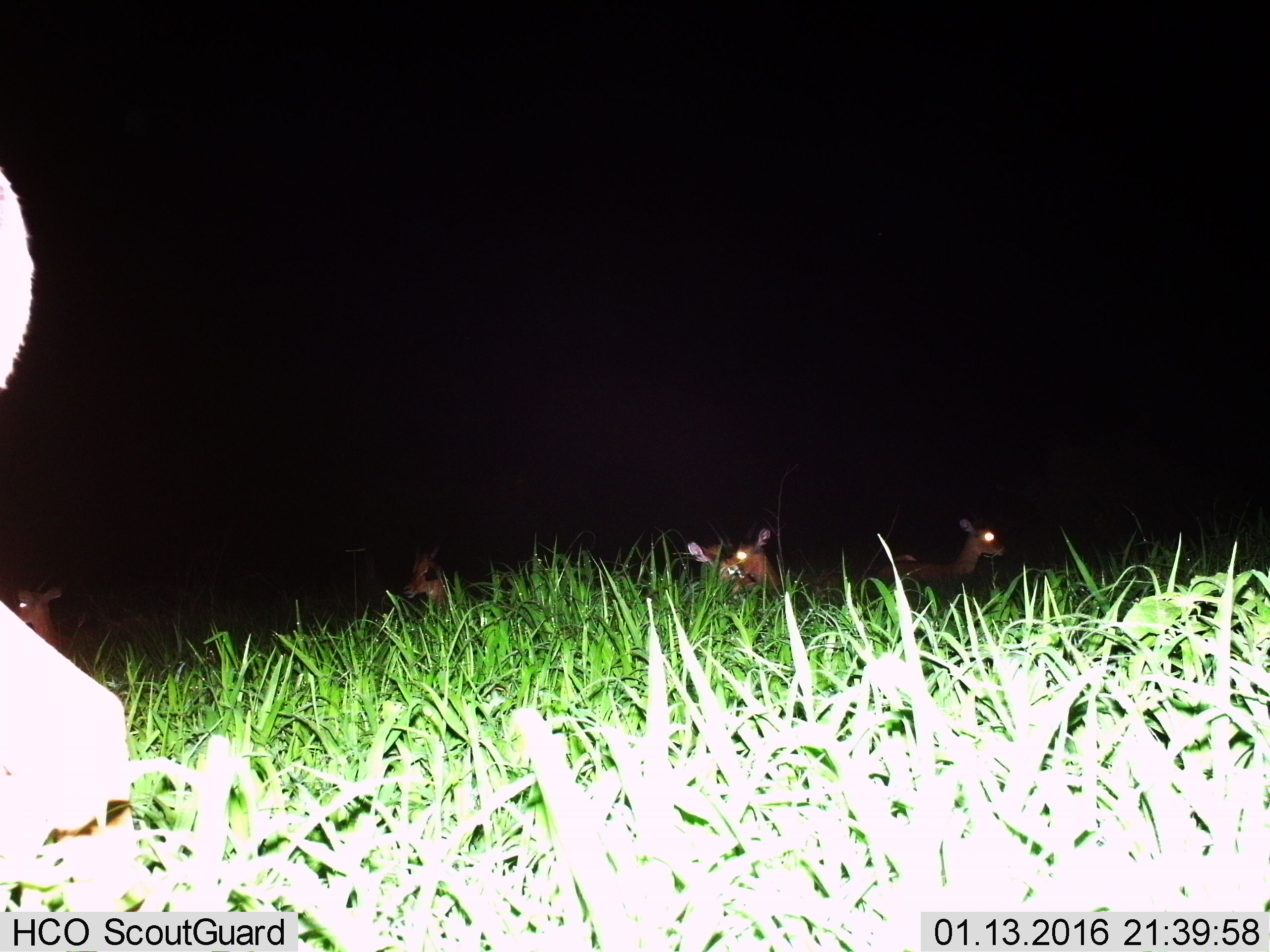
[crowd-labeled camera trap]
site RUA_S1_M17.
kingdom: Animalia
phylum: Chordata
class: Mammalia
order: Artiodactyla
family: Bovidae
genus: Aepyceros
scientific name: Aepyceros melampus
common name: impala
Impala (Aepyceros melampus), count 6. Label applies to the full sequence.